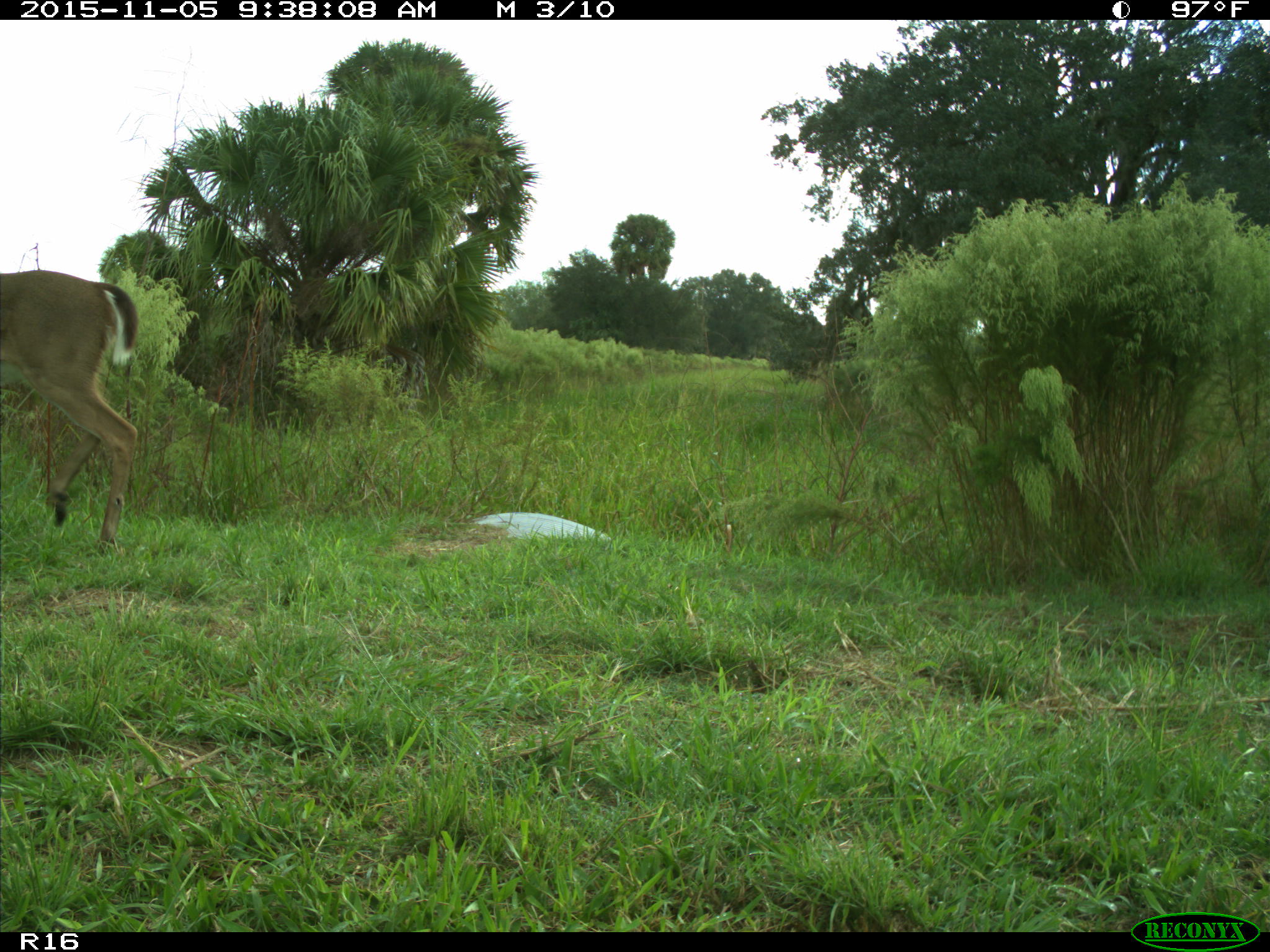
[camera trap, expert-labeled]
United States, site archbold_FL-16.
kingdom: Animalia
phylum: Chordata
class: Mammalia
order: Artiodactyla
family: Cervidae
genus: Odocoileus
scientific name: Odocoileus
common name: deer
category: unidentified deer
Unidentified deer (deer) (Odocoileus).